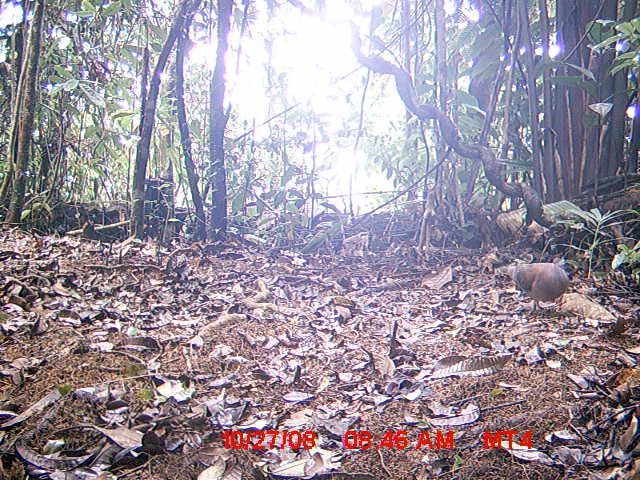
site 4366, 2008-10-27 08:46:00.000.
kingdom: Animalia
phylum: Chordata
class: Aves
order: Columbiformes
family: Columbidae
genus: Streptopelia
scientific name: Streptopelia picturata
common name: madagascar turtle-dove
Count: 1.